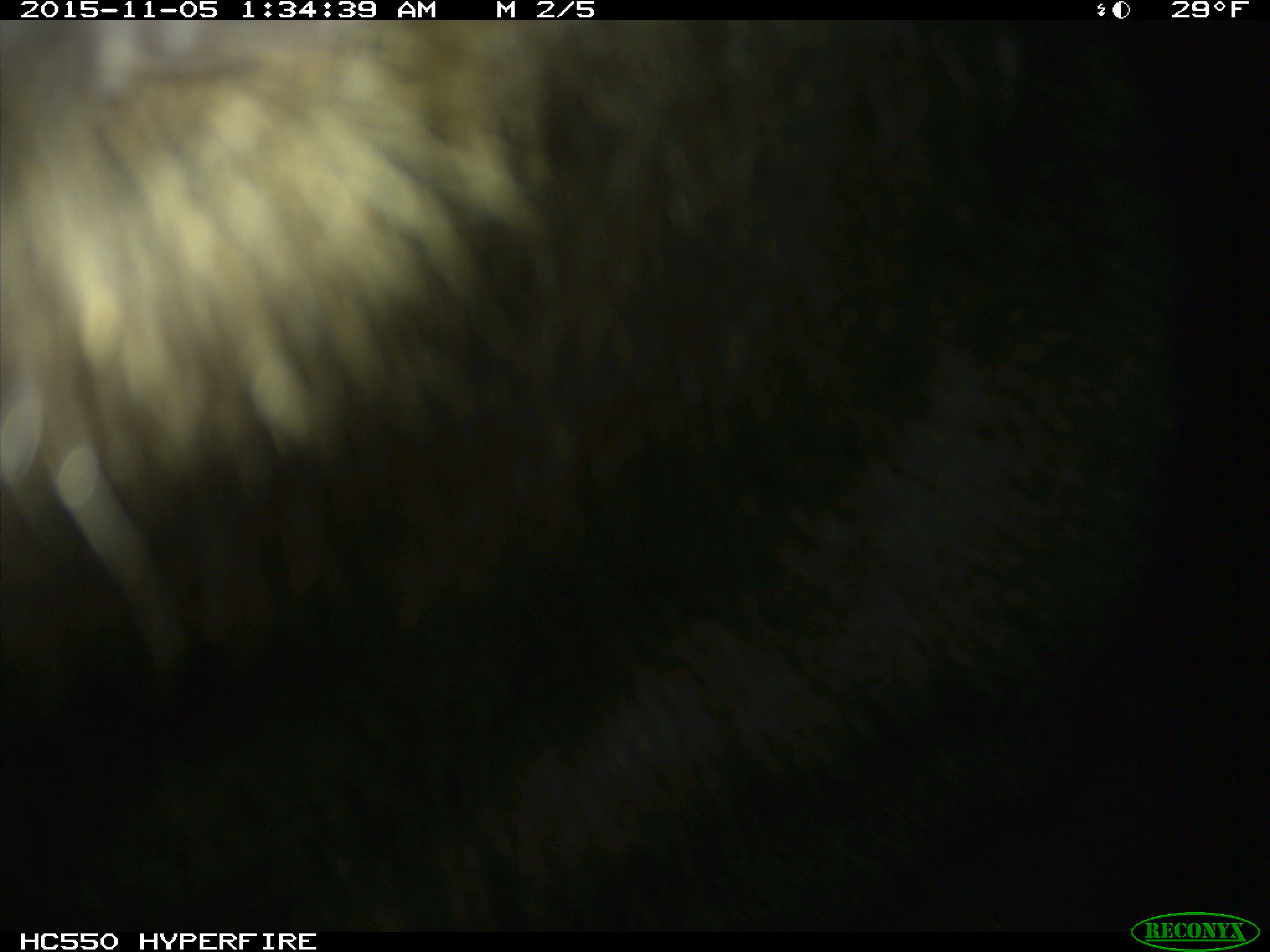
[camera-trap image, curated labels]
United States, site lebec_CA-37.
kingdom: Animalia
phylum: Chordata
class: Mammalia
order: Carnivora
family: Ursidae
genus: Ursus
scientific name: Ursus americanus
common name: american black bear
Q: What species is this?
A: Ursus americanus (american black bear).